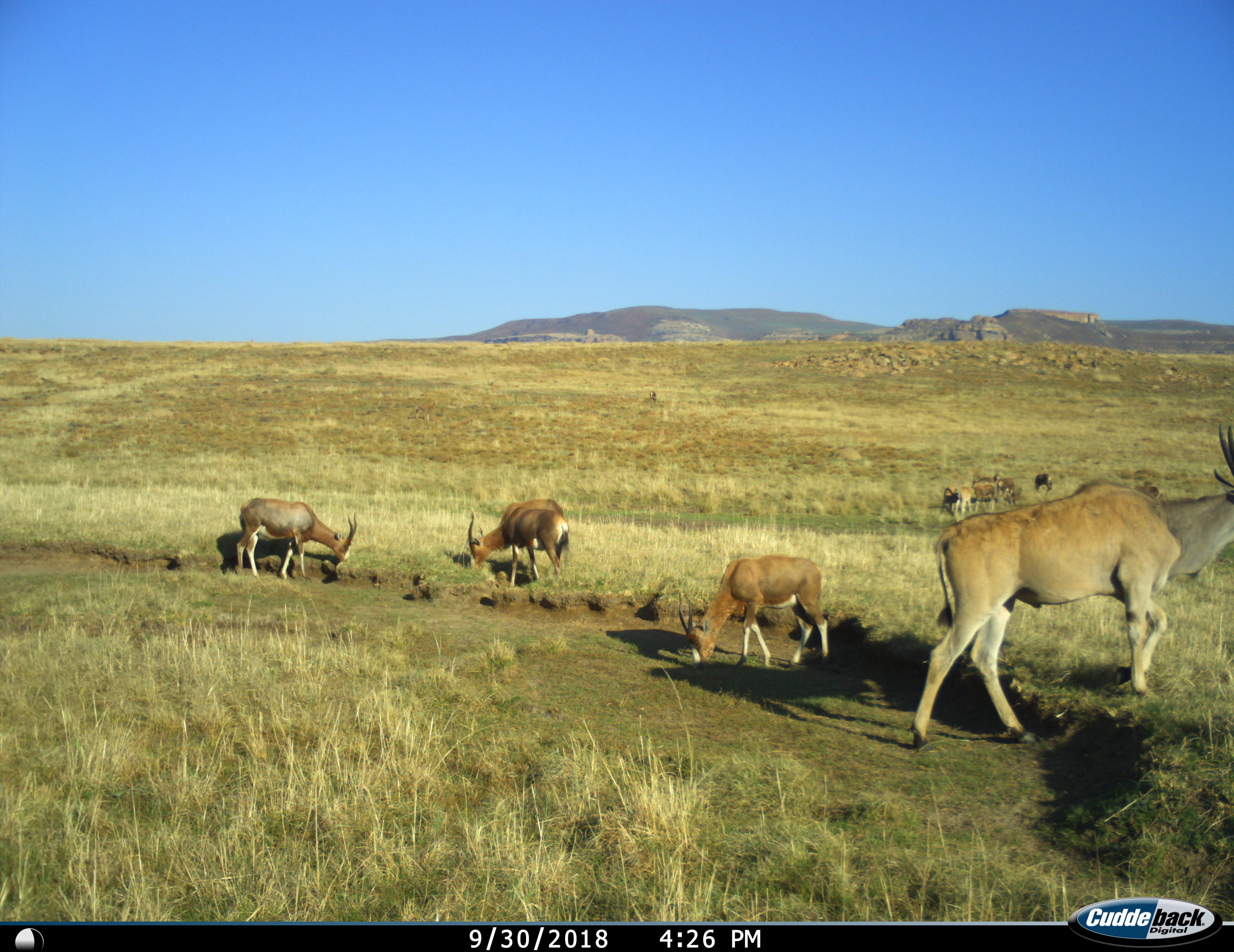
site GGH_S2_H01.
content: unidentified animal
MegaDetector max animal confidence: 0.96